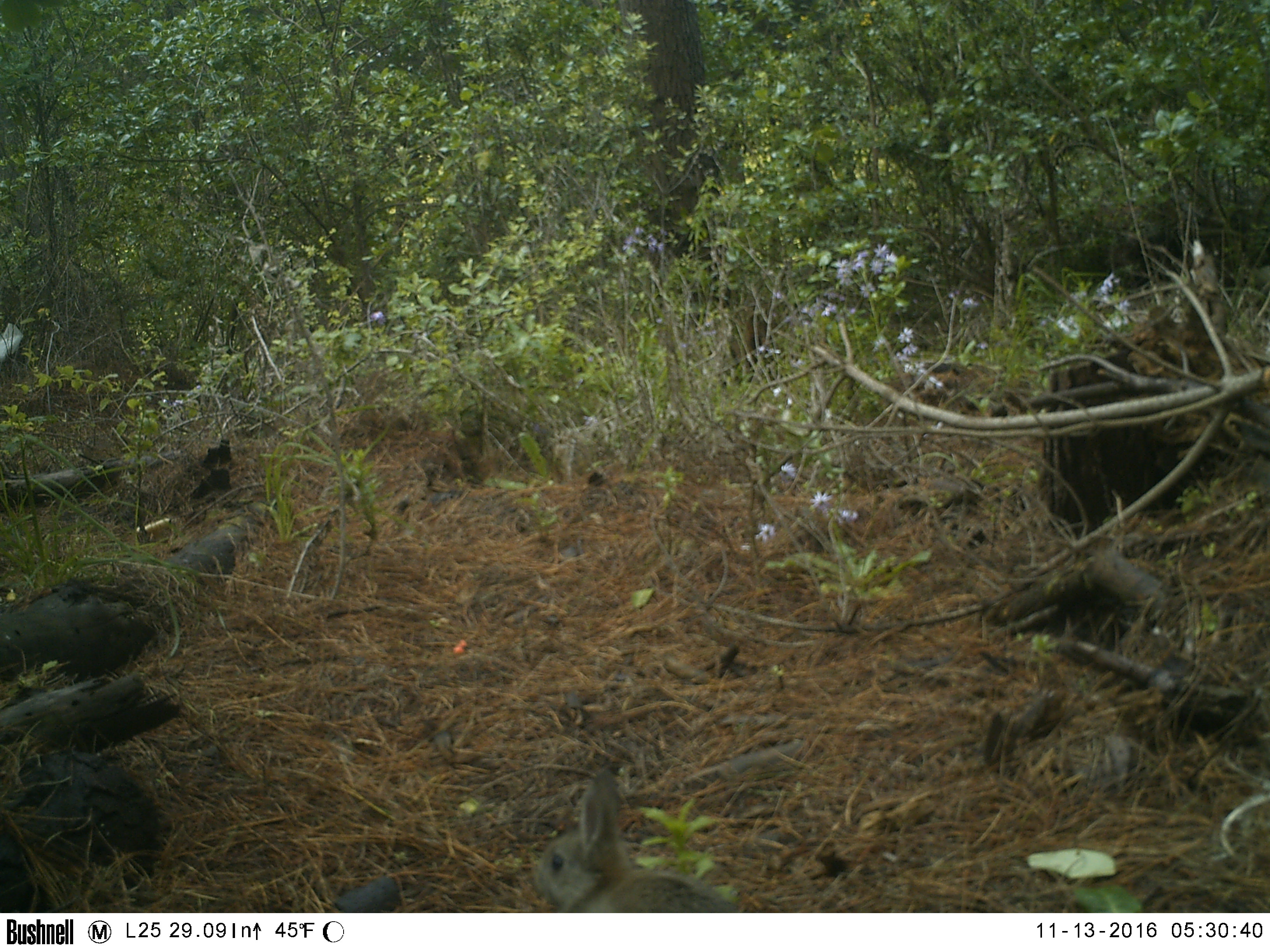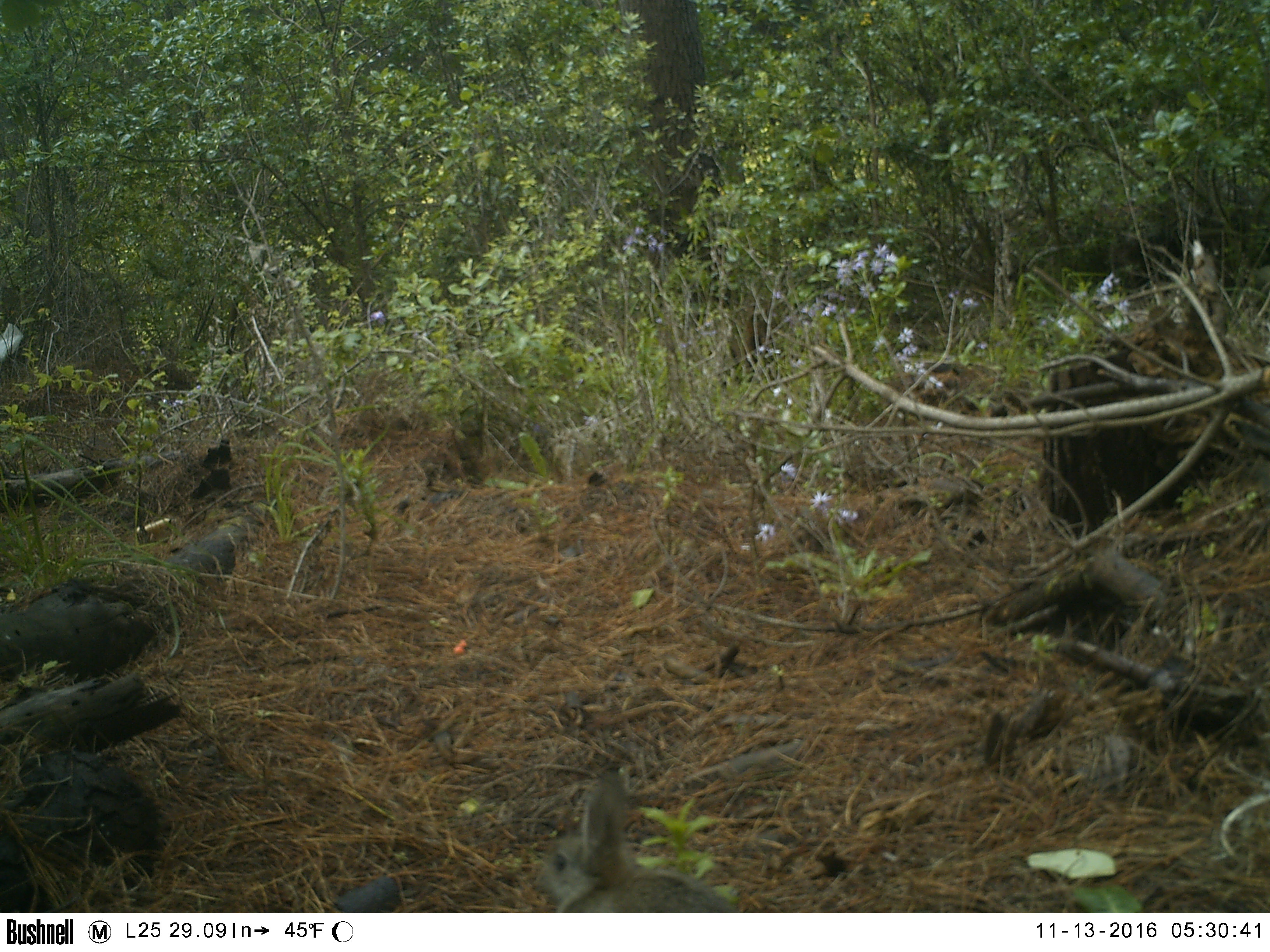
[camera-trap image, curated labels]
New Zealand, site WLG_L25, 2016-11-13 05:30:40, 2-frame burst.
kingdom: Animalia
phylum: Chordata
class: Mammalia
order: Lagomorpha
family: Leporidae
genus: Oryctolagus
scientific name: Oryctolagus cuniculus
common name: european rabbit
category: rabbit